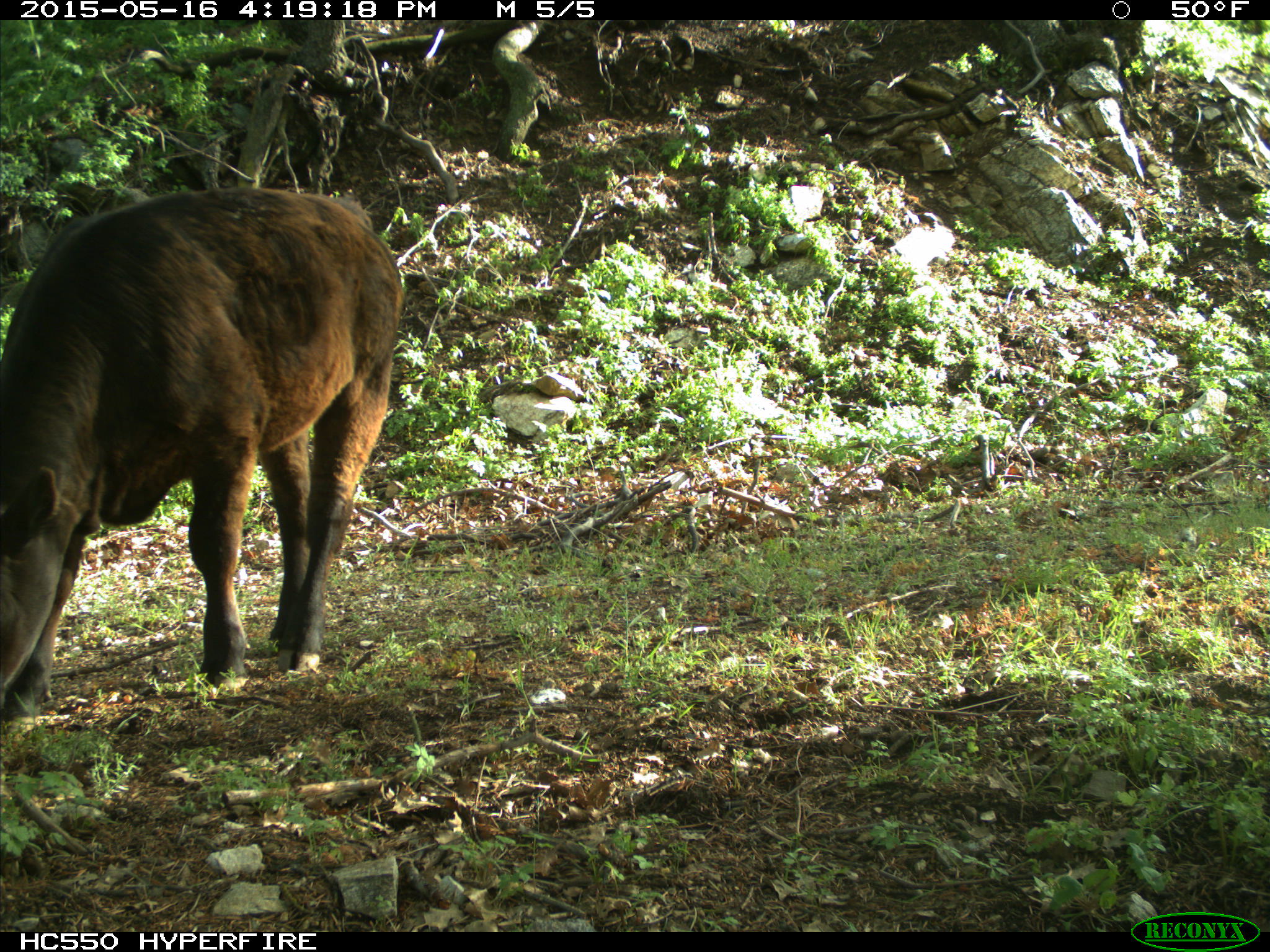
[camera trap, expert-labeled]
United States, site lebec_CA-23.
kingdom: Animalia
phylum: Chordata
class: Mammalia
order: Artiodactyla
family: Bovidae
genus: Bos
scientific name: Bos taurus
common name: domestic cow